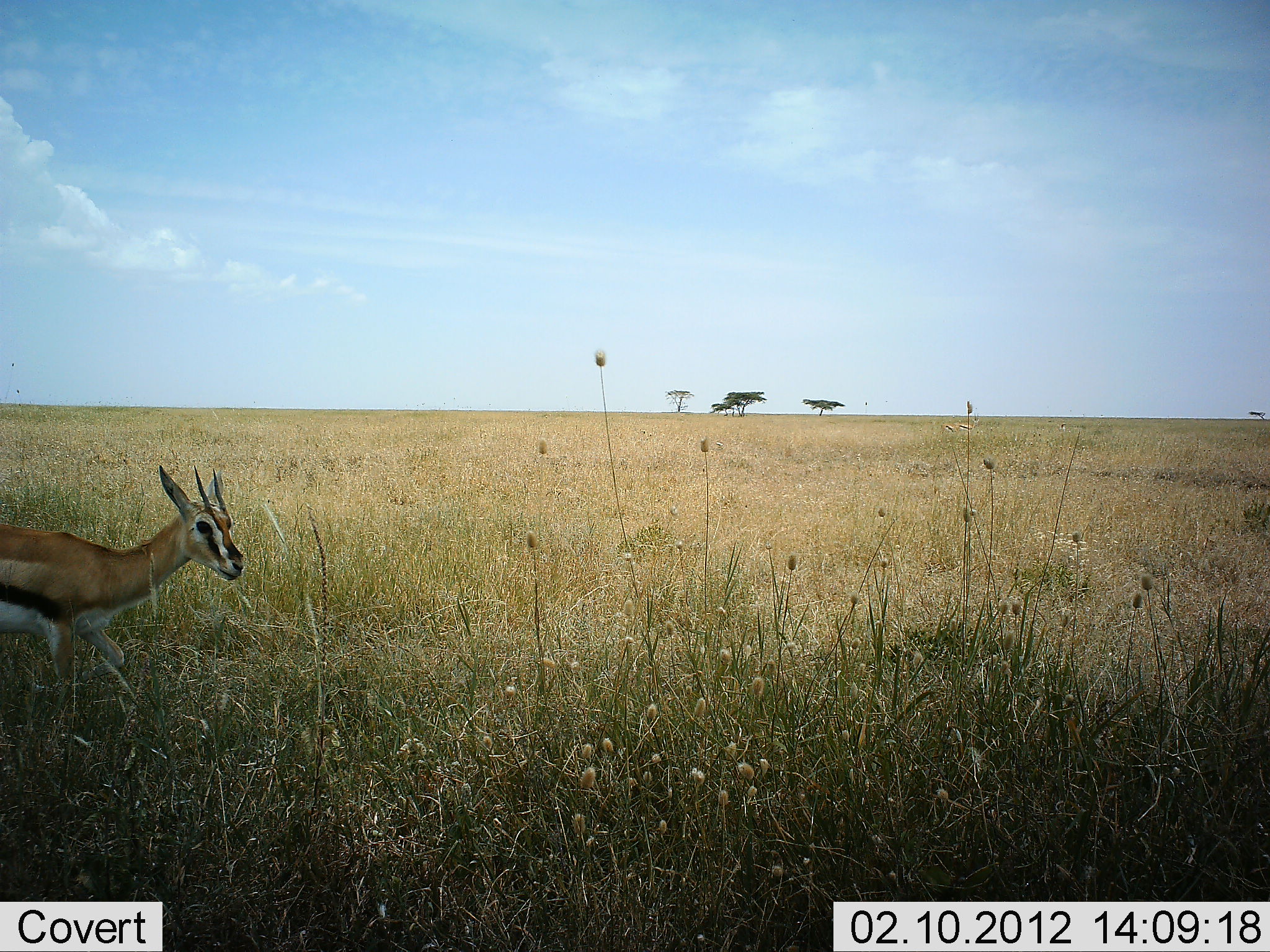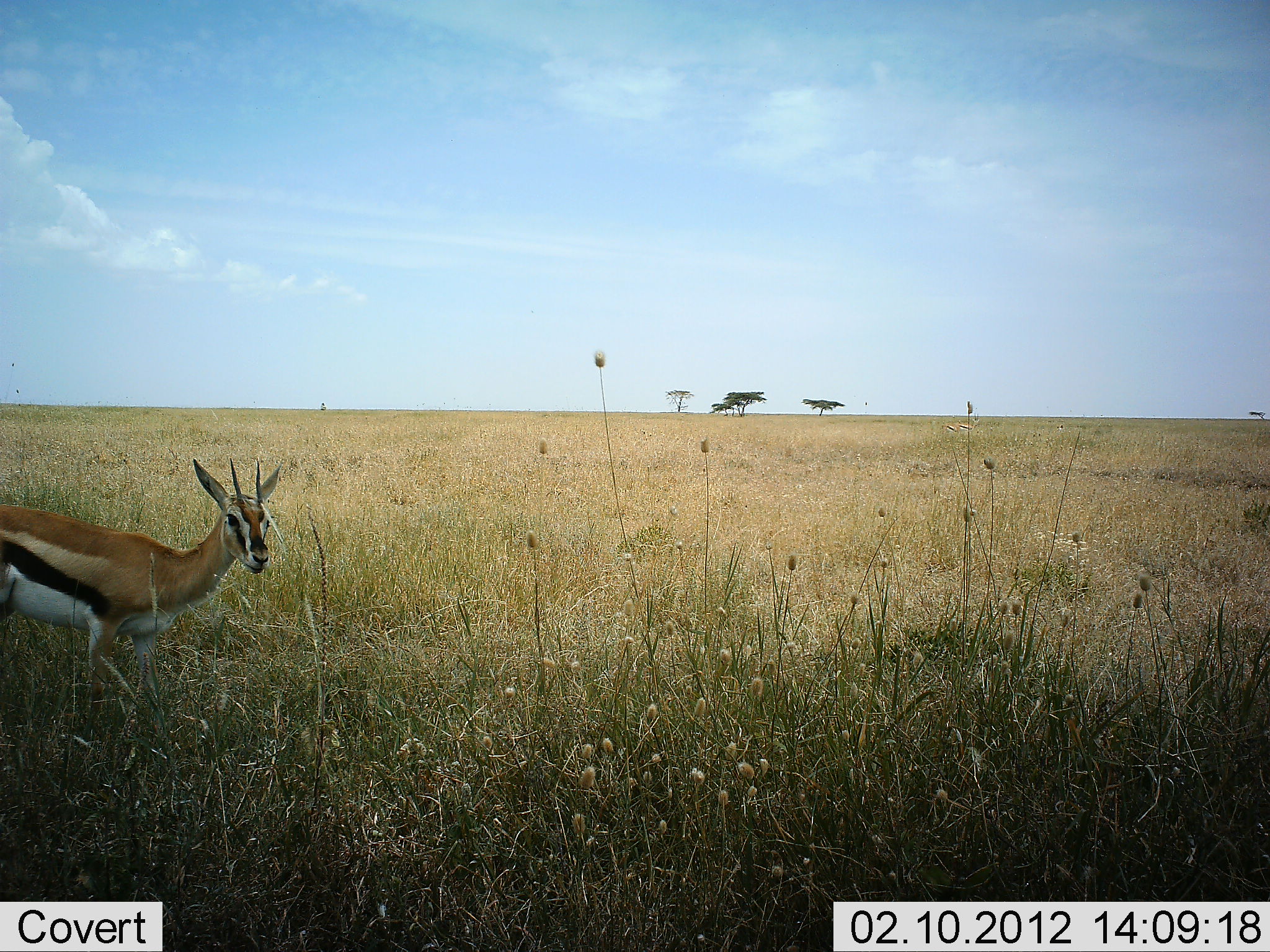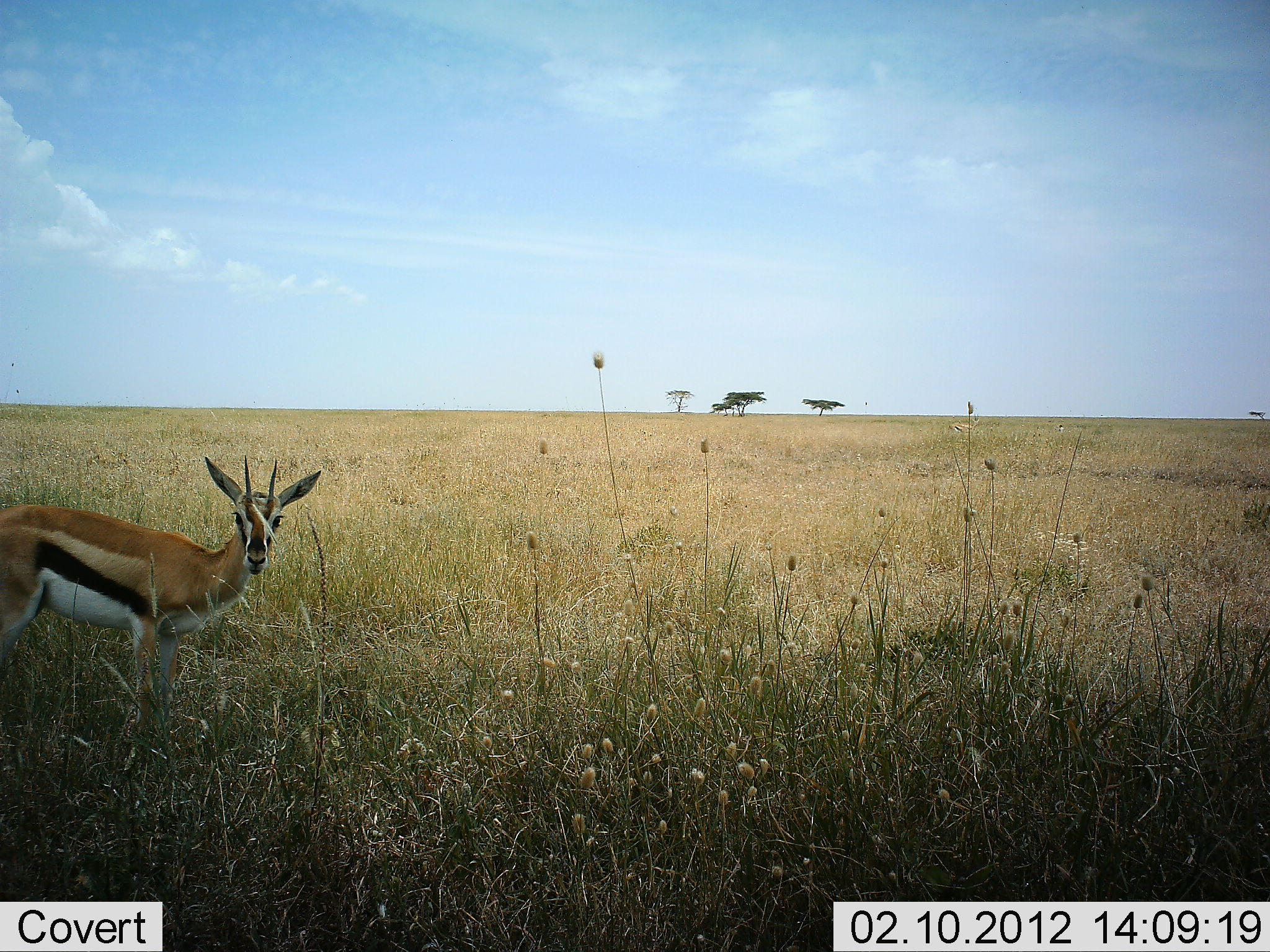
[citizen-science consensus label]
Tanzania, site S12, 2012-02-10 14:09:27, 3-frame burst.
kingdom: Animalia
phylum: Chordata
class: Mammalia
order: Artiodactyla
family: Bovidae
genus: Eudorcas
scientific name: Eudorcas thomsonii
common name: thomson's gazelle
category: gazellethomsons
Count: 1.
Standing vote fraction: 42%.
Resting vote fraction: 0%.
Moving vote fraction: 58%.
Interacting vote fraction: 0%.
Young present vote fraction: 0%.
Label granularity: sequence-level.